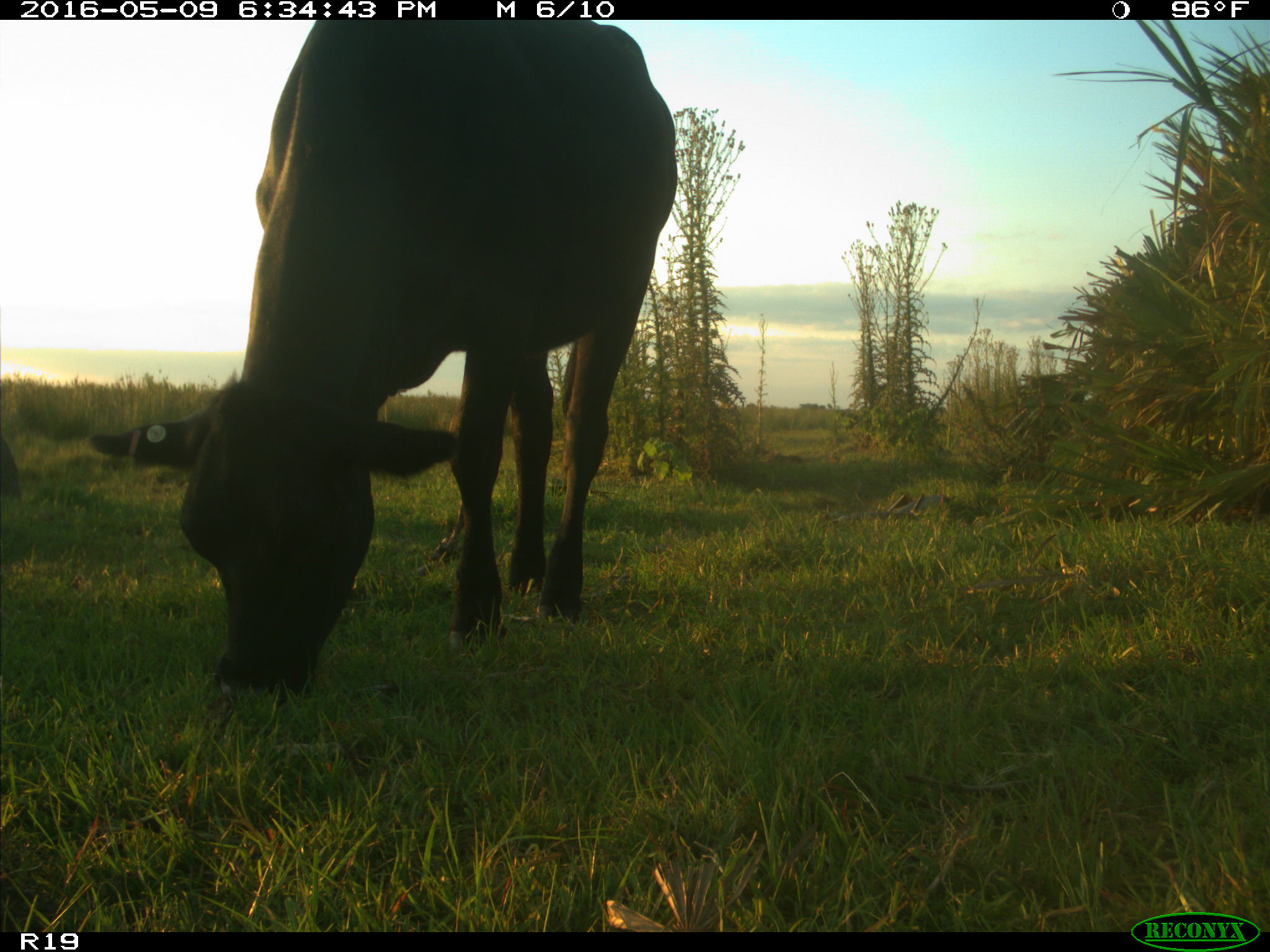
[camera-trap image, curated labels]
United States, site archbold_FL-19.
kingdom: Animalia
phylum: Chordata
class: Mammalia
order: Artiodactyla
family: Bovidae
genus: Bos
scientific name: Bos taurus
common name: domestic cow